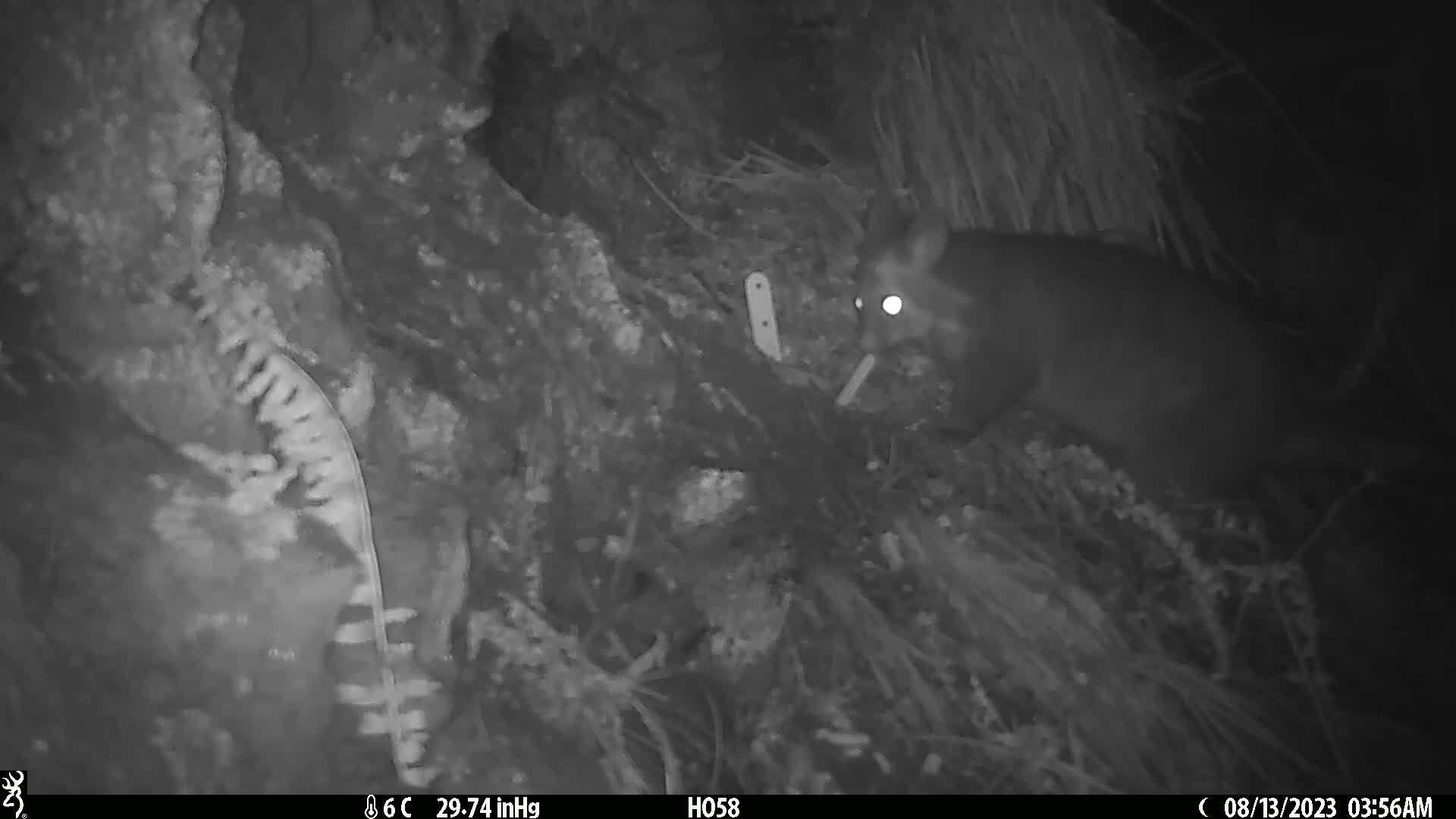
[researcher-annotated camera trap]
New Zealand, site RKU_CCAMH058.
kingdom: Animalia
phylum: Chordata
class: Mammalia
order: Diprotodontia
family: Phalangeridae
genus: Trichosurus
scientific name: Trichosurus vulpecula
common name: common brushtail possum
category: possum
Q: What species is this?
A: Possum (common brushtail possum) (Trichosurus vulpecula).